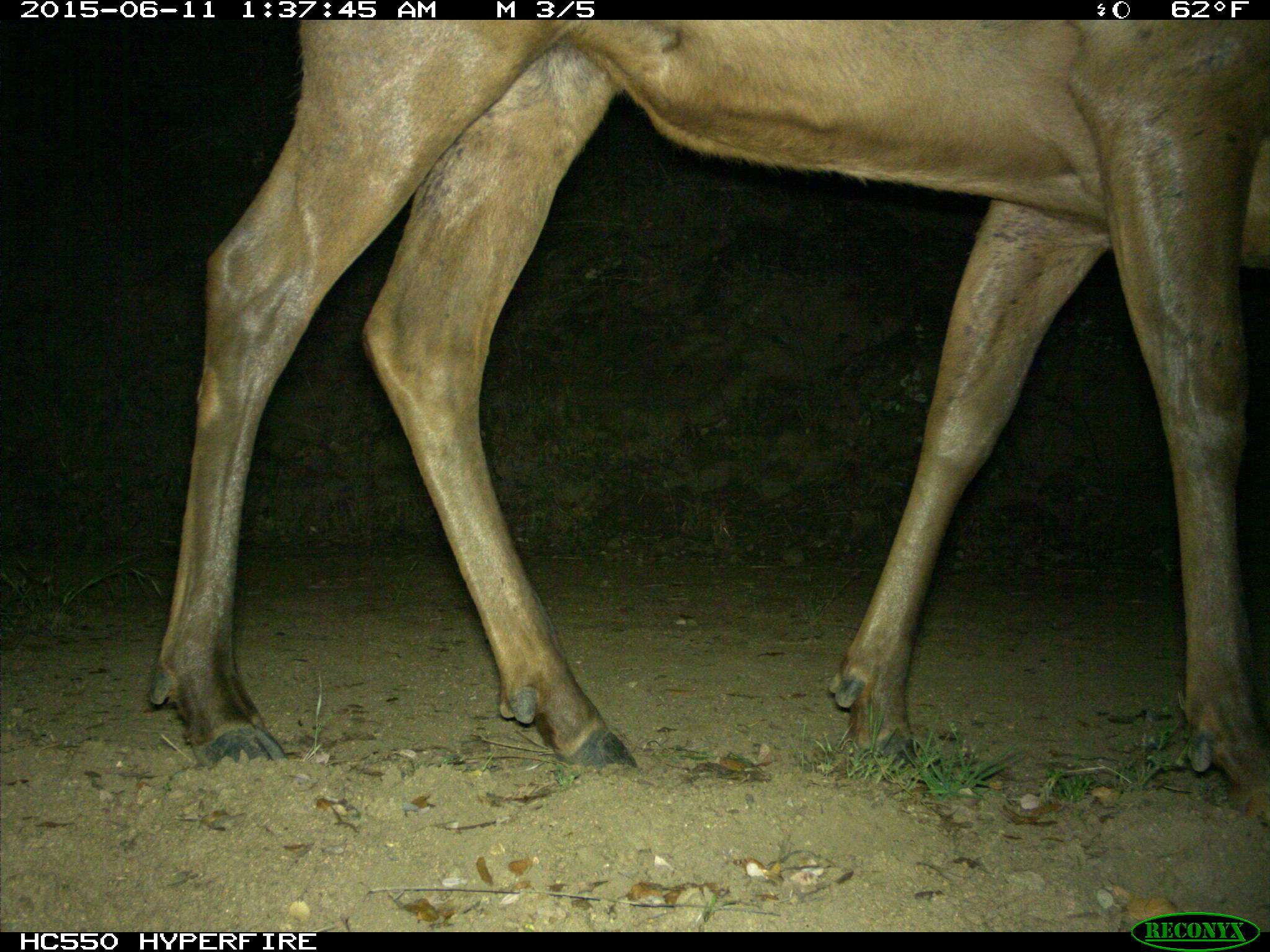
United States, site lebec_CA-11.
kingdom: Animalia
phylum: Chordata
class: Mammalia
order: Artiodactyla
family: Cervidae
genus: Cervus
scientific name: Cervus canadensis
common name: elk